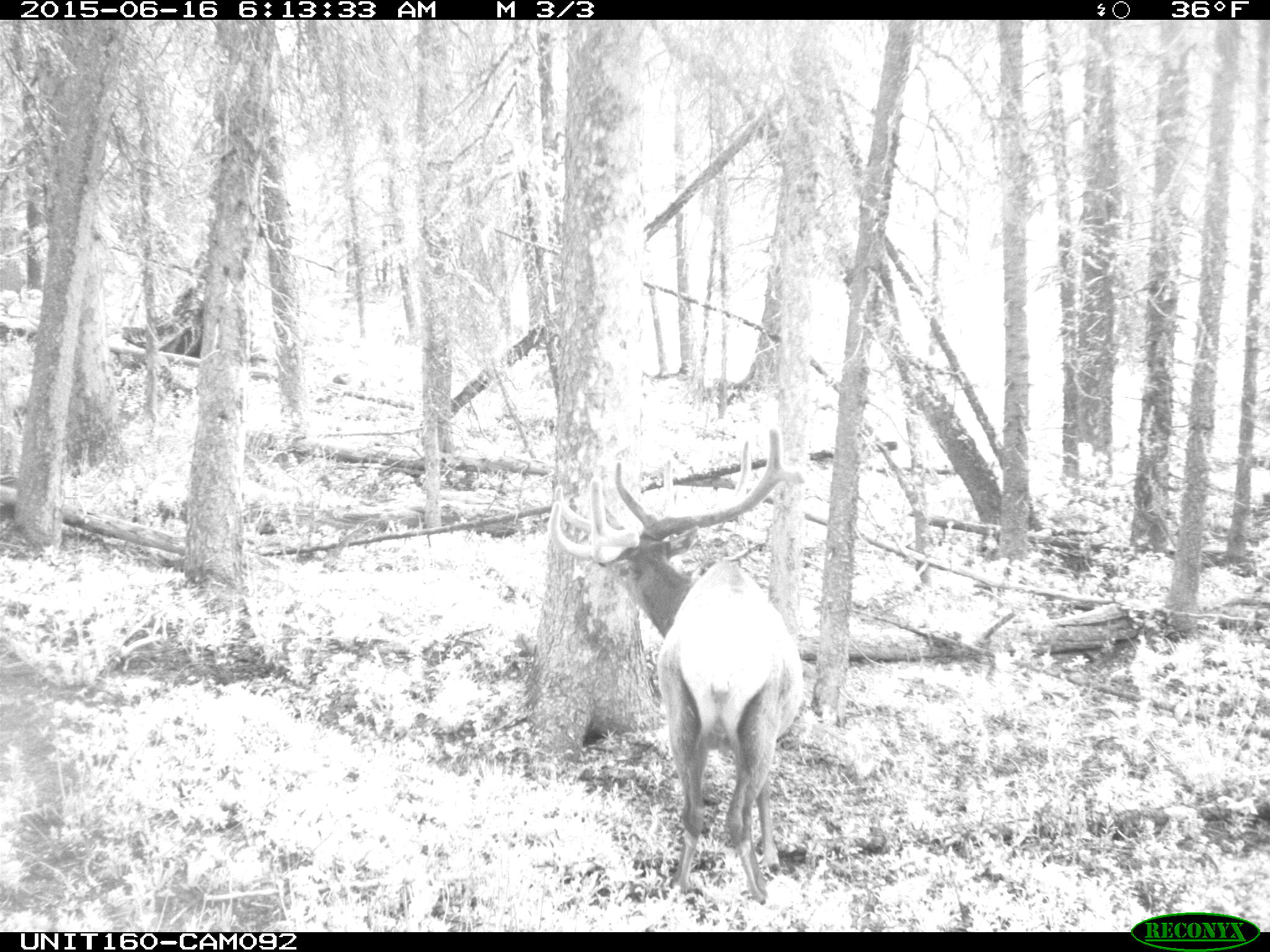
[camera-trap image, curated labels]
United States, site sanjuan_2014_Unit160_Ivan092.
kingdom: Animalia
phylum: Chordata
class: Mammalia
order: Artiodactyla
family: Cervidae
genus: Cervus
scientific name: Cervus elaphus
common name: red deer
Cervus elaphus (red deer).